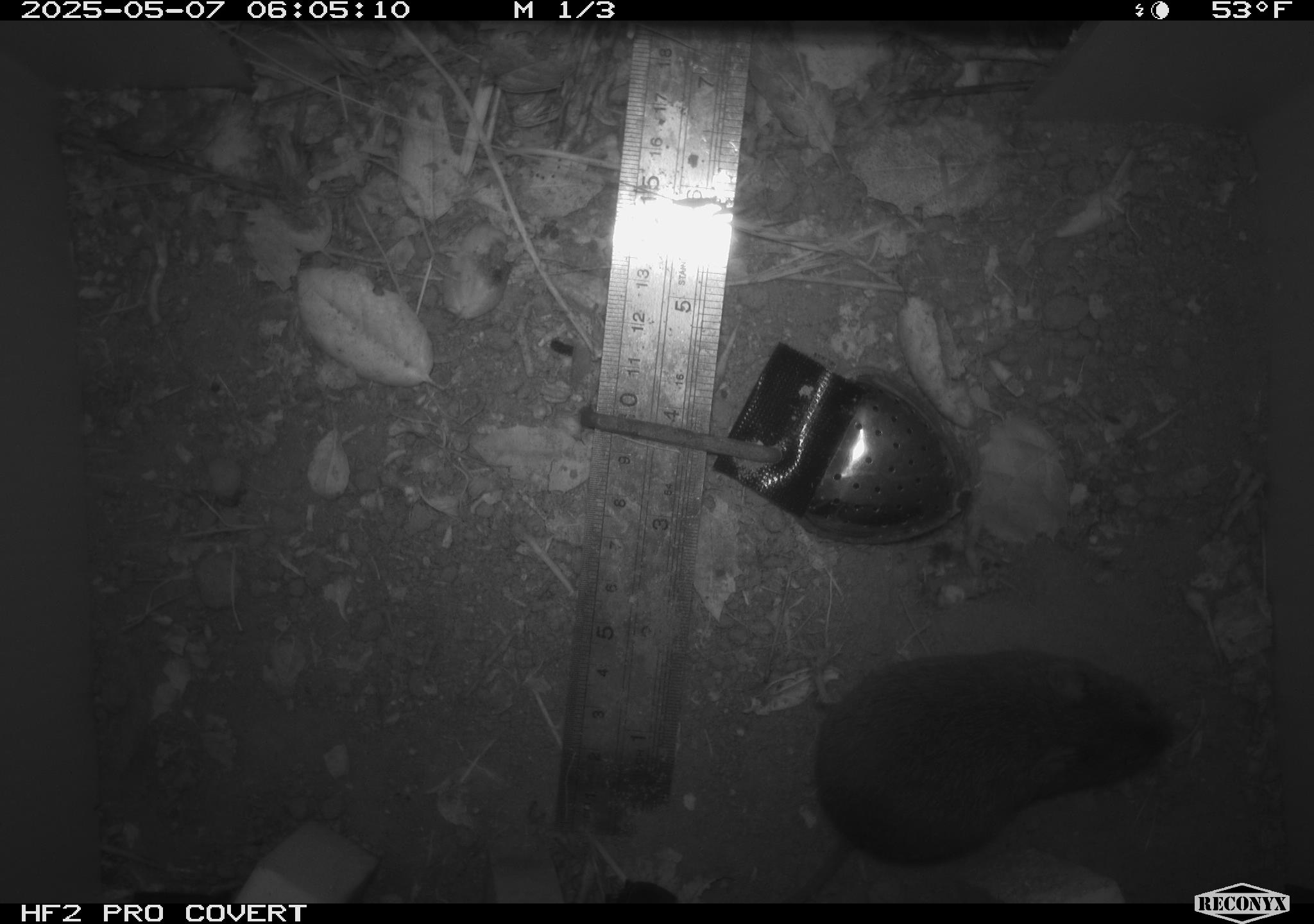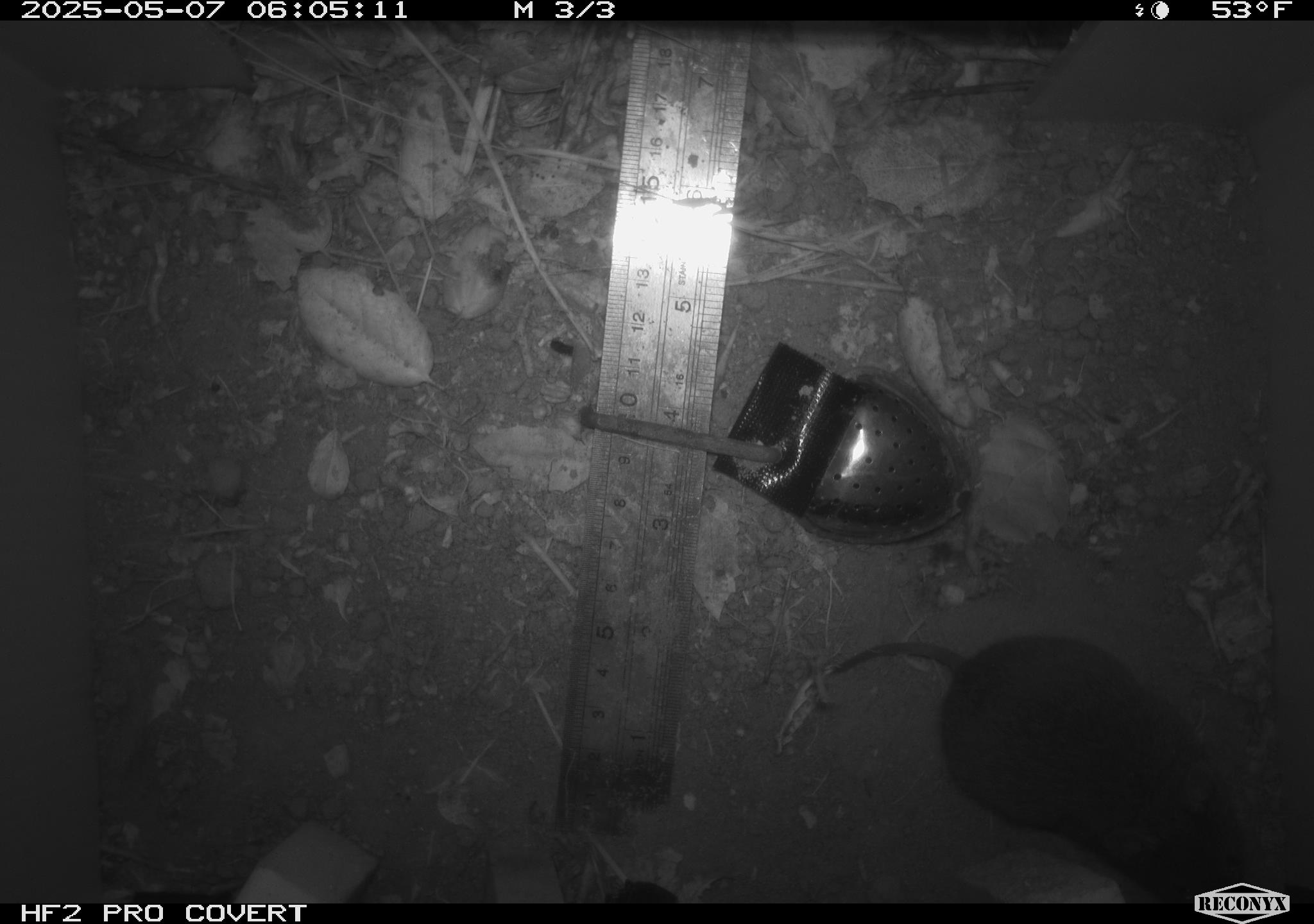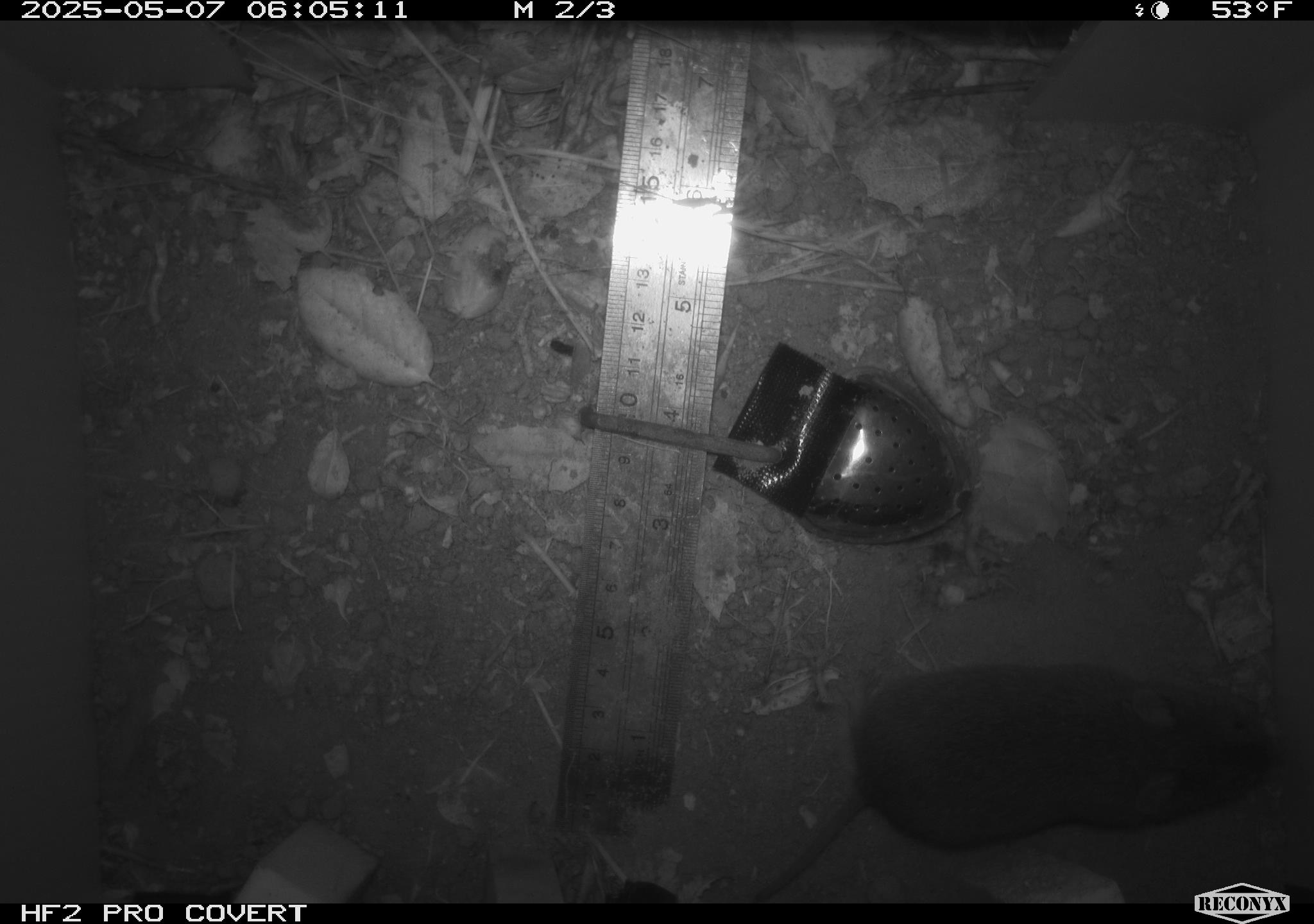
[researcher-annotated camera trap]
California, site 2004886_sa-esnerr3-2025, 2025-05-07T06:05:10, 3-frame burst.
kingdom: Animalia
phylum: Chordata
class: Mammalia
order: Rodentia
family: Cricetidae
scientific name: Arvicolinae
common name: voles, lemmings, and muskrats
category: arvicolinae subfamily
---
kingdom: Animalia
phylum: Chordata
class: Mammalia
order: Rodentia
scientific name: Rodentia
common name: rodent